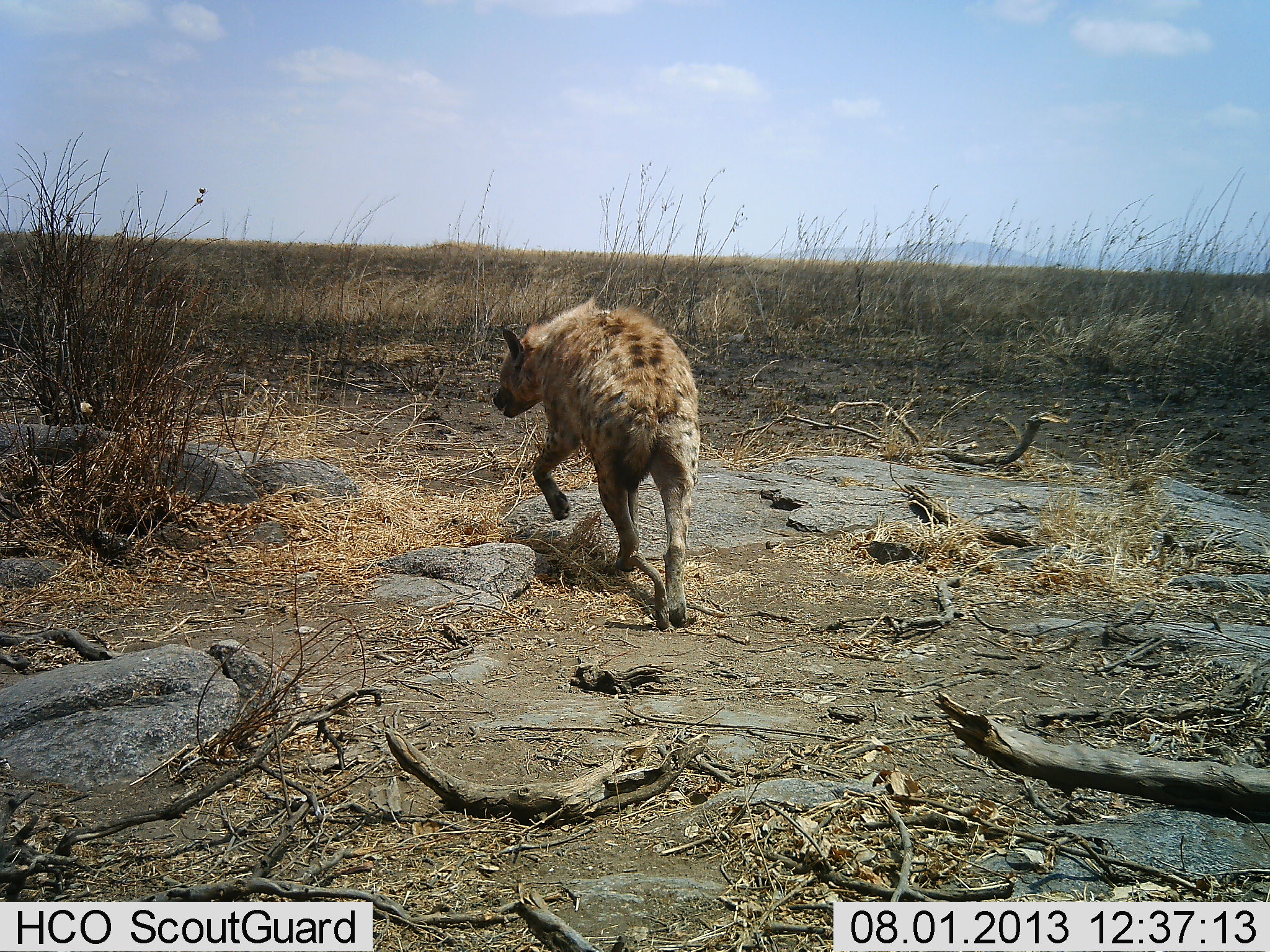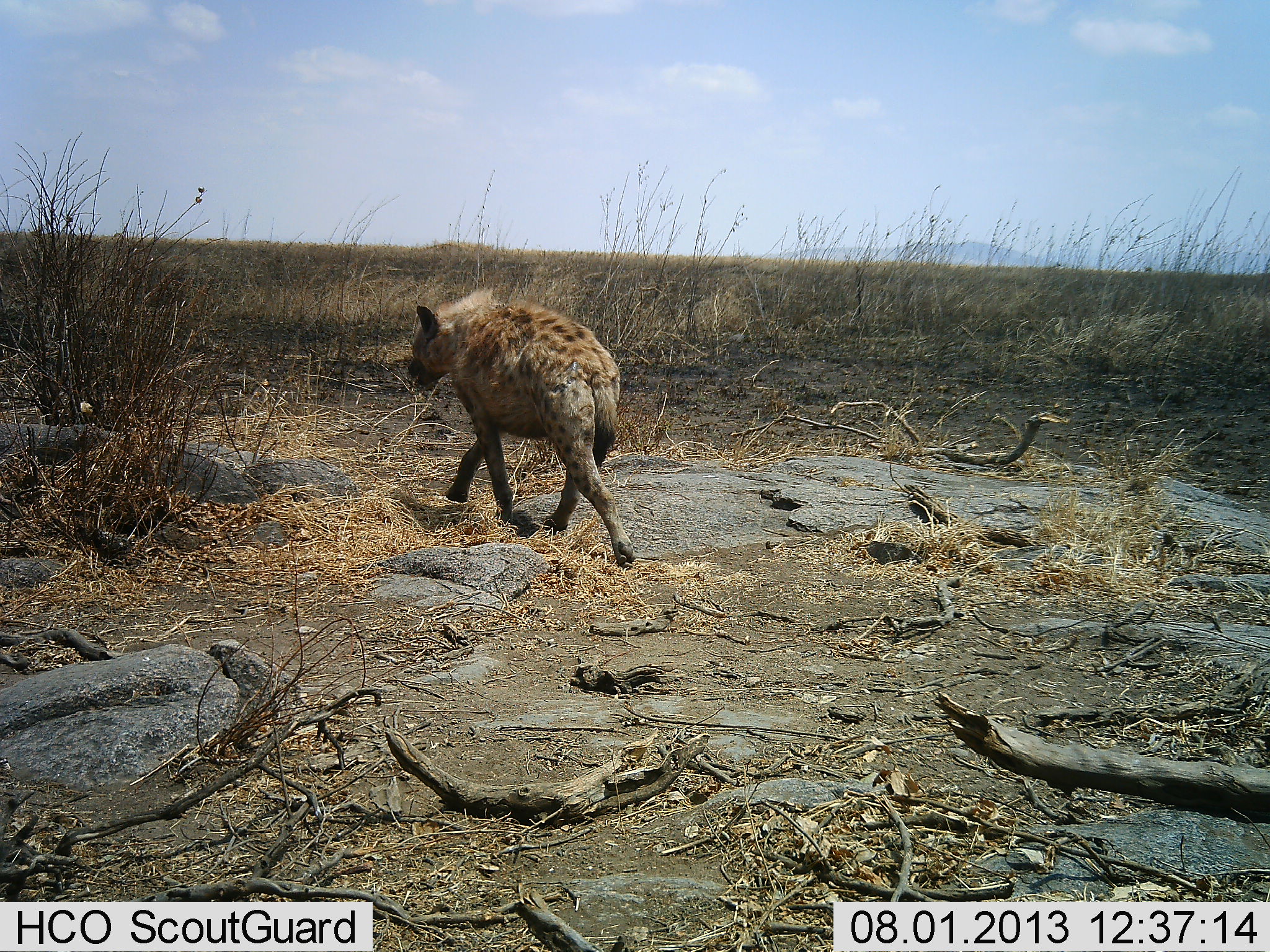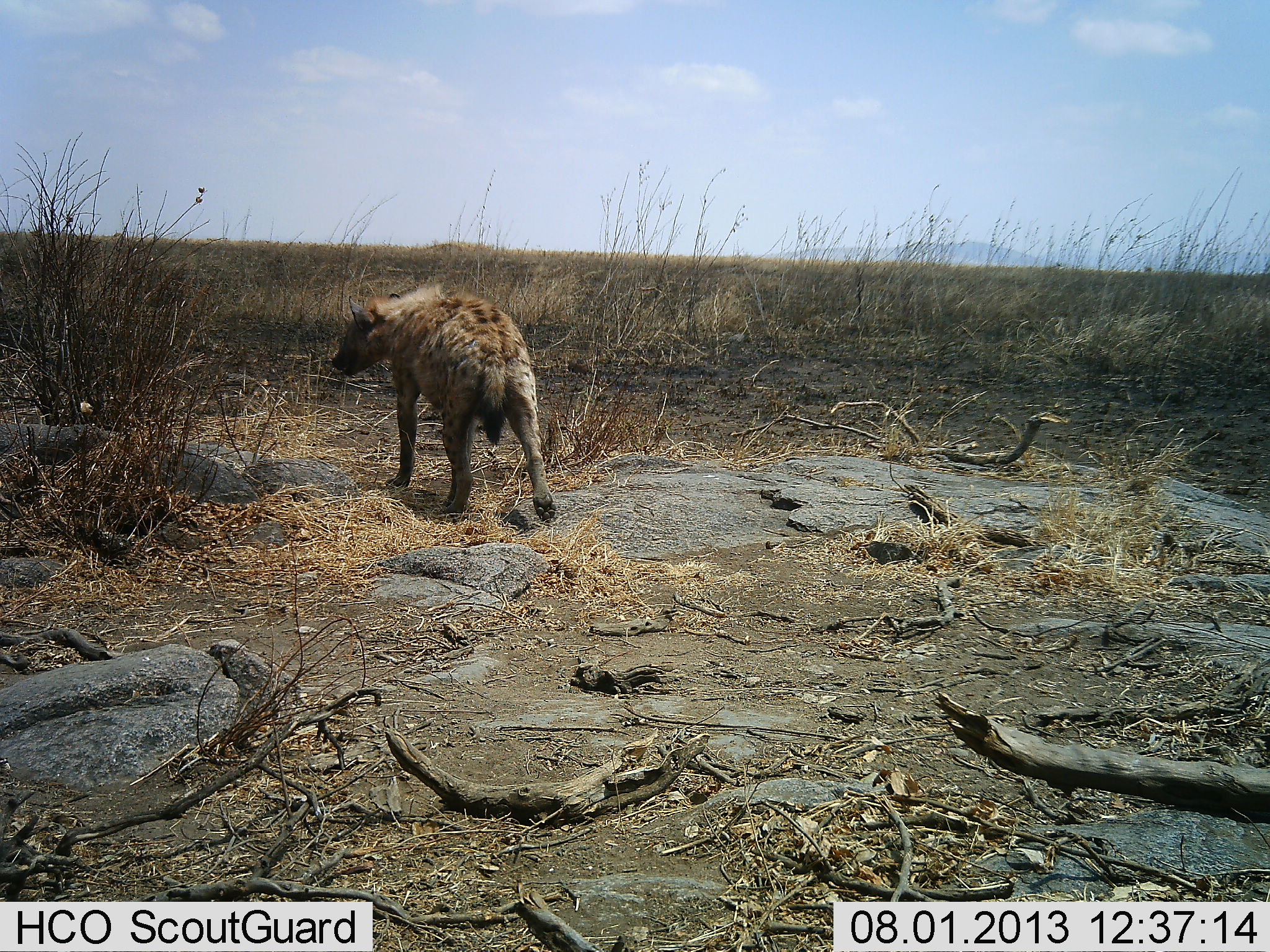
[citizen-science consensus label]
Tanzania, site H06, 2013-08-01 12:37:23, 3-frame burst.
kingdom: Animalia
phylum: Chordata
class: Mammalia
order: Carnivora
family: Hyaenidae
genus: Crocuta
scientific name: Crocuta crocuta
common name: spotted hyena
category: hyenaspotted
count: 1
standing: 0%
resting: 0%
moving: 100%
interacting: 0%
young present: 0%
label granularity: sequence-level